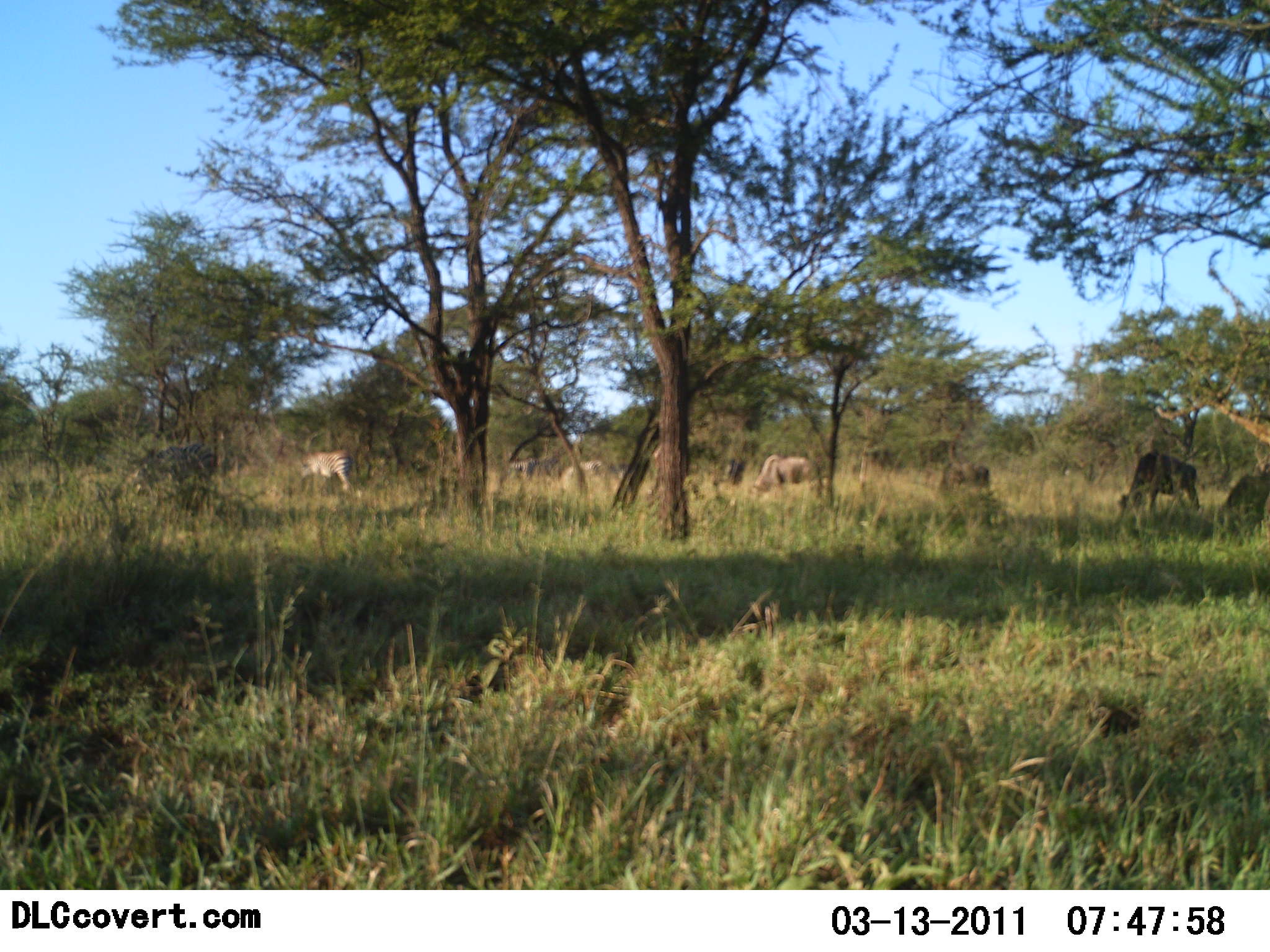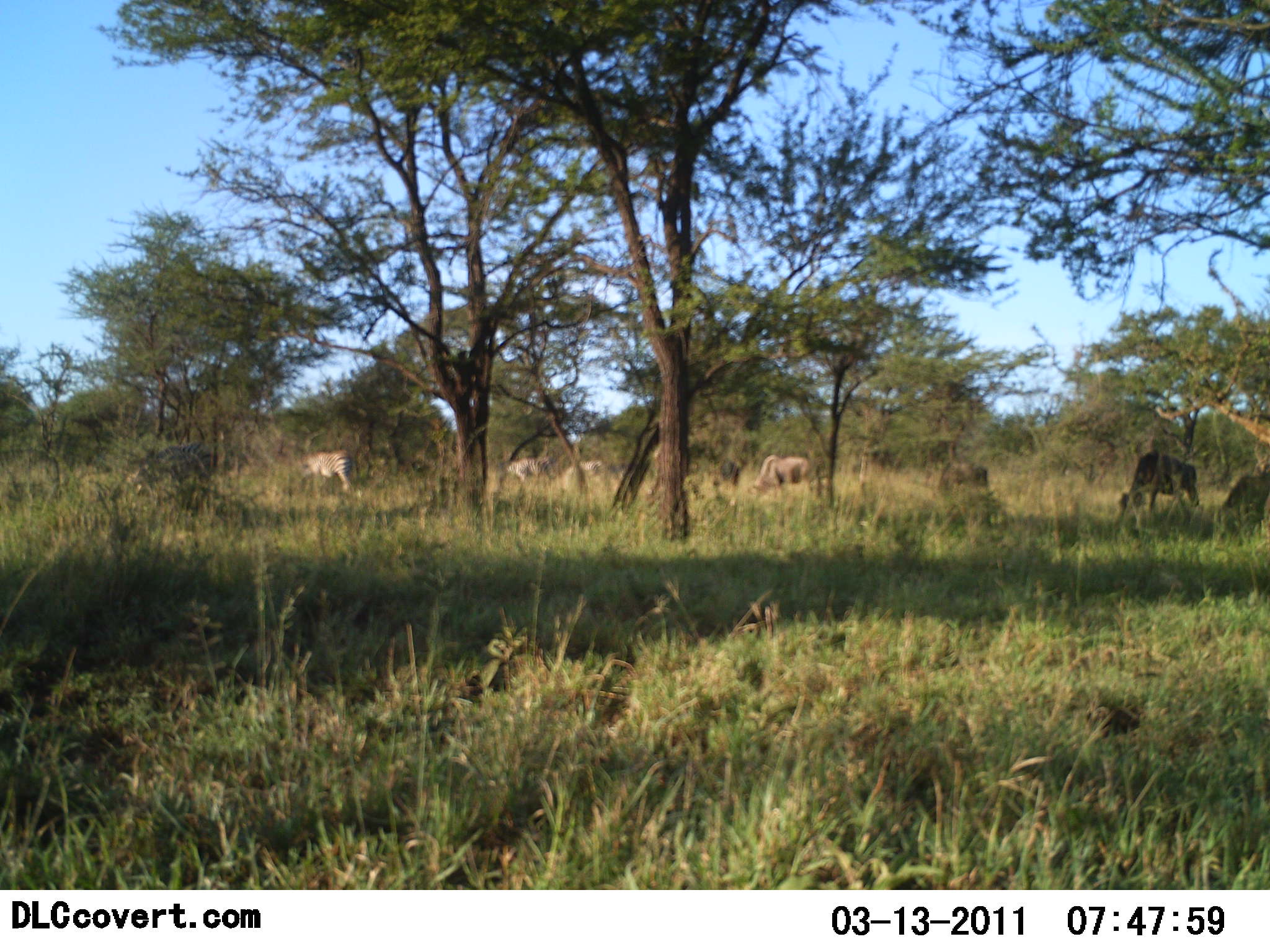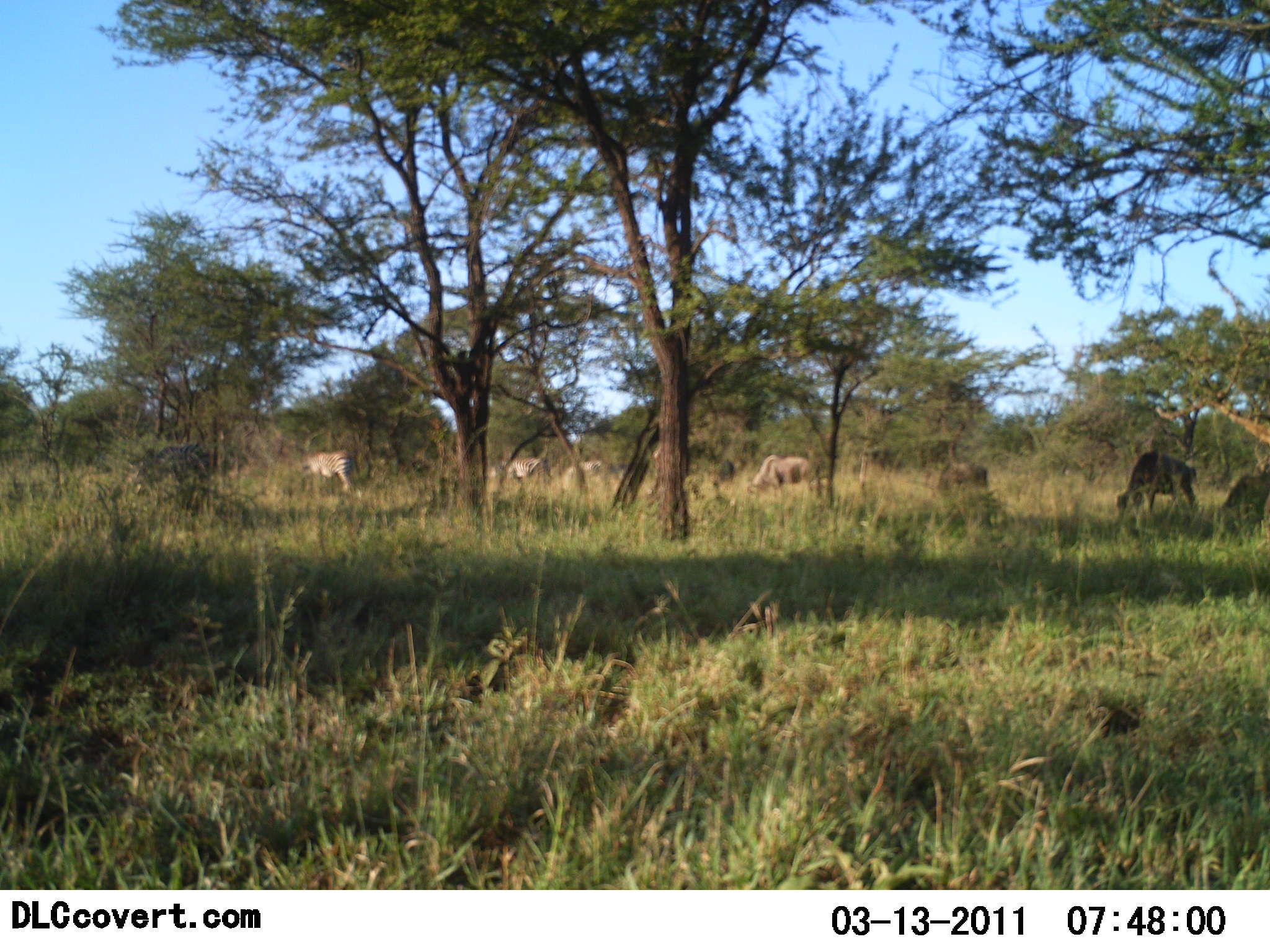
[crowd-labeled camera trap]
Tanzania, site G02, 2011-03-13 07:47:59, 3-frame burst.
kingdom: Animalia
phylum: Chordata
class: Mammalia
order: Artiodactyla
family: Bovidae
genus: Connochaetes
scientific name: Connochaetes taurinus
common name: blue wildebeest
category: wildebeest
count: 6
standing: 30%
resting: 0%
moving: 10%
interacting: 0%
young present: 0%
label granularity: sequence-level